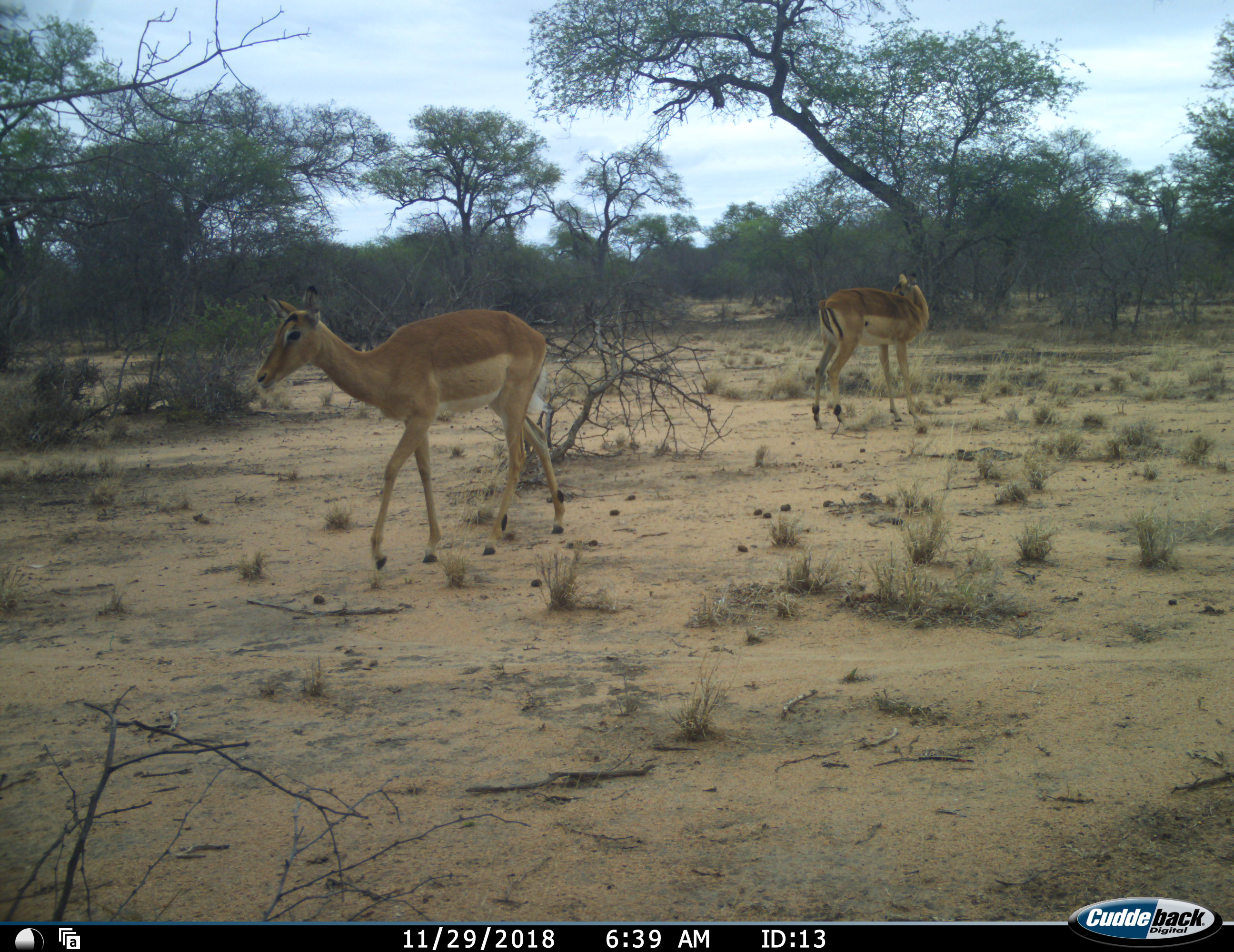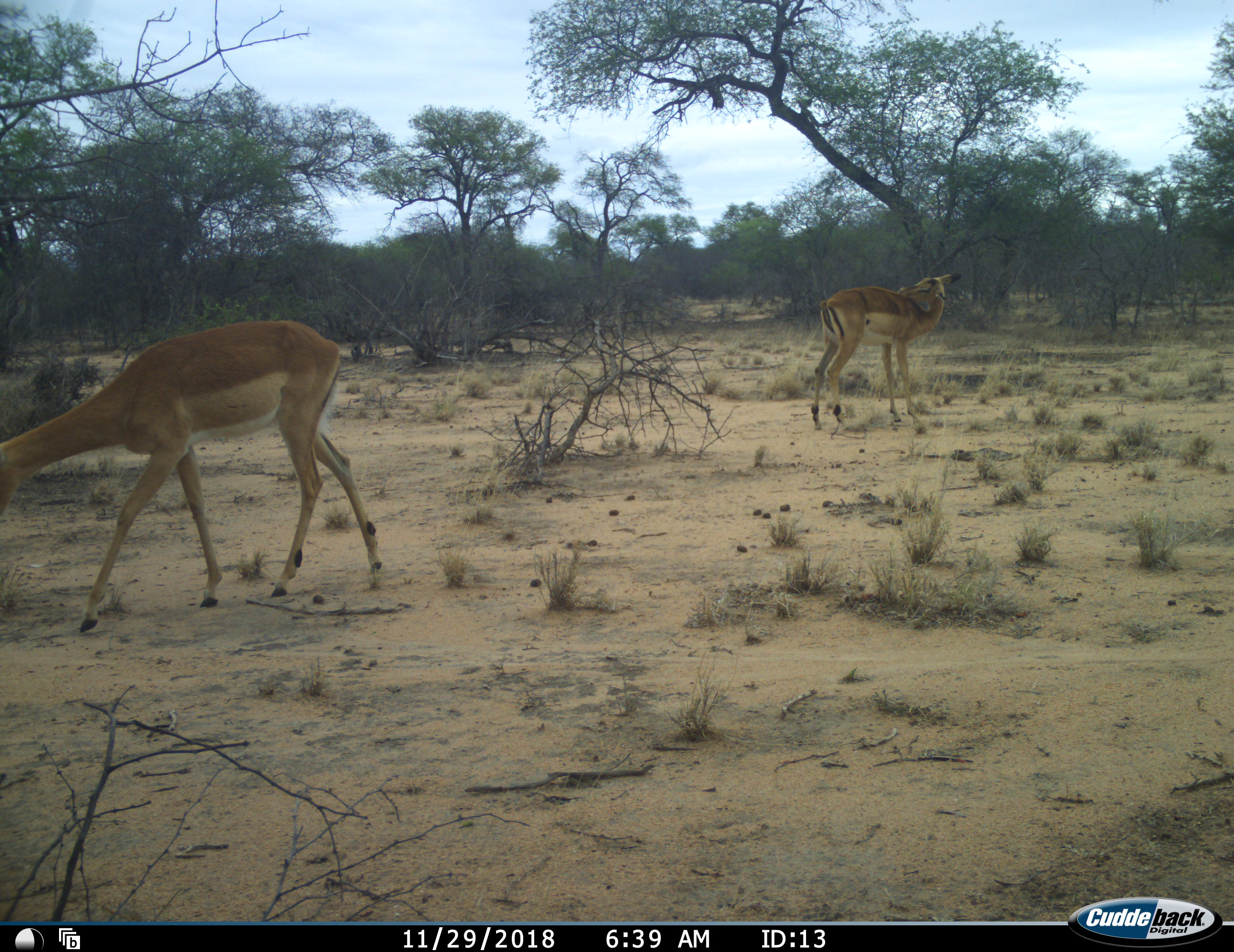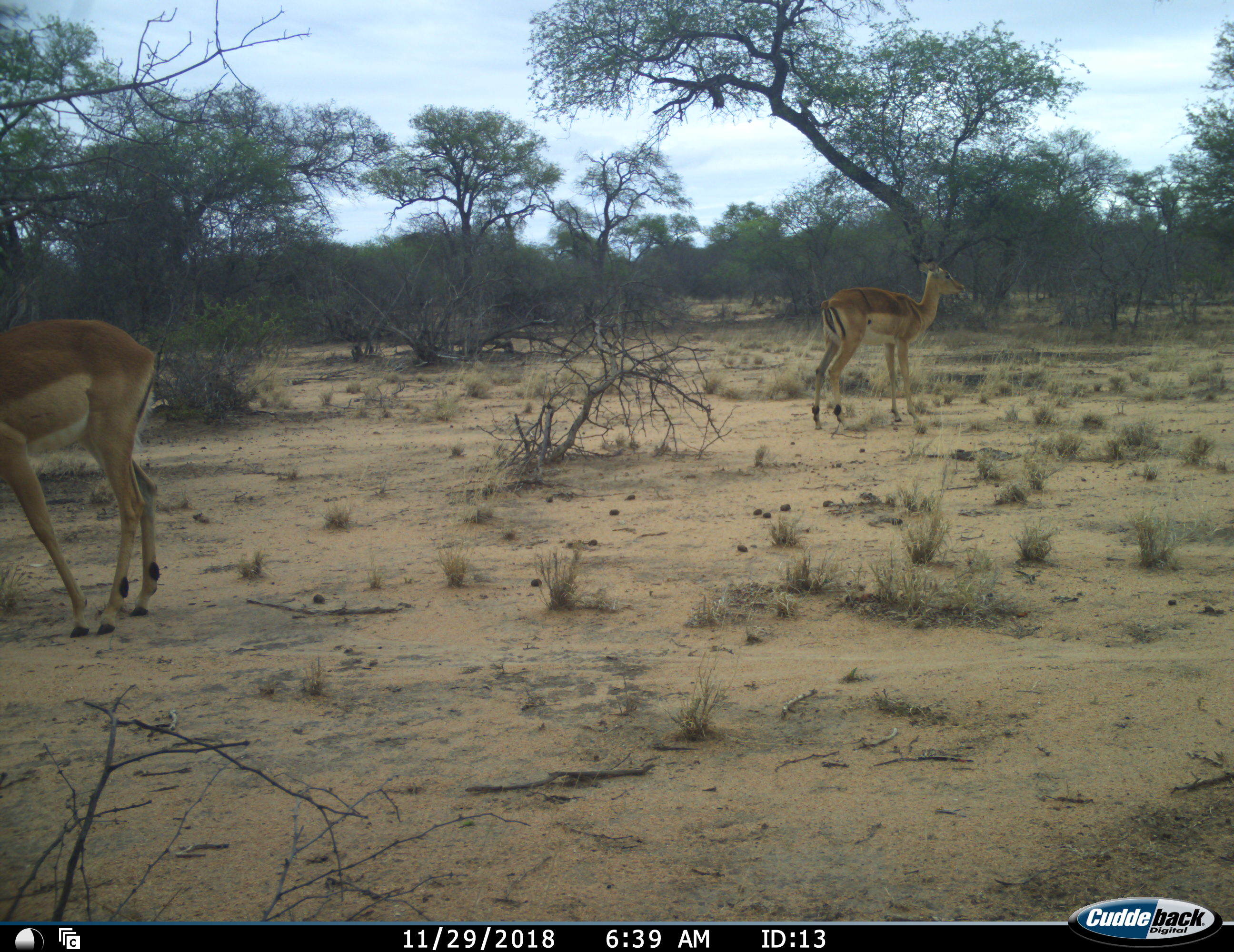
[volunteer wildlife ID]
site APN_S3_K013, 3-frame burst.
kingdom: Animalia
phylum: Chordata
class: Mammalia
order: Artiodactyla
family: Bovidae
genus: Aepyceros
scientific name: Aepyceros melampus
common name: impala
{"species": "impala (Aepyceros melampus)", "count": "2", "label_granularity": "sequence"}